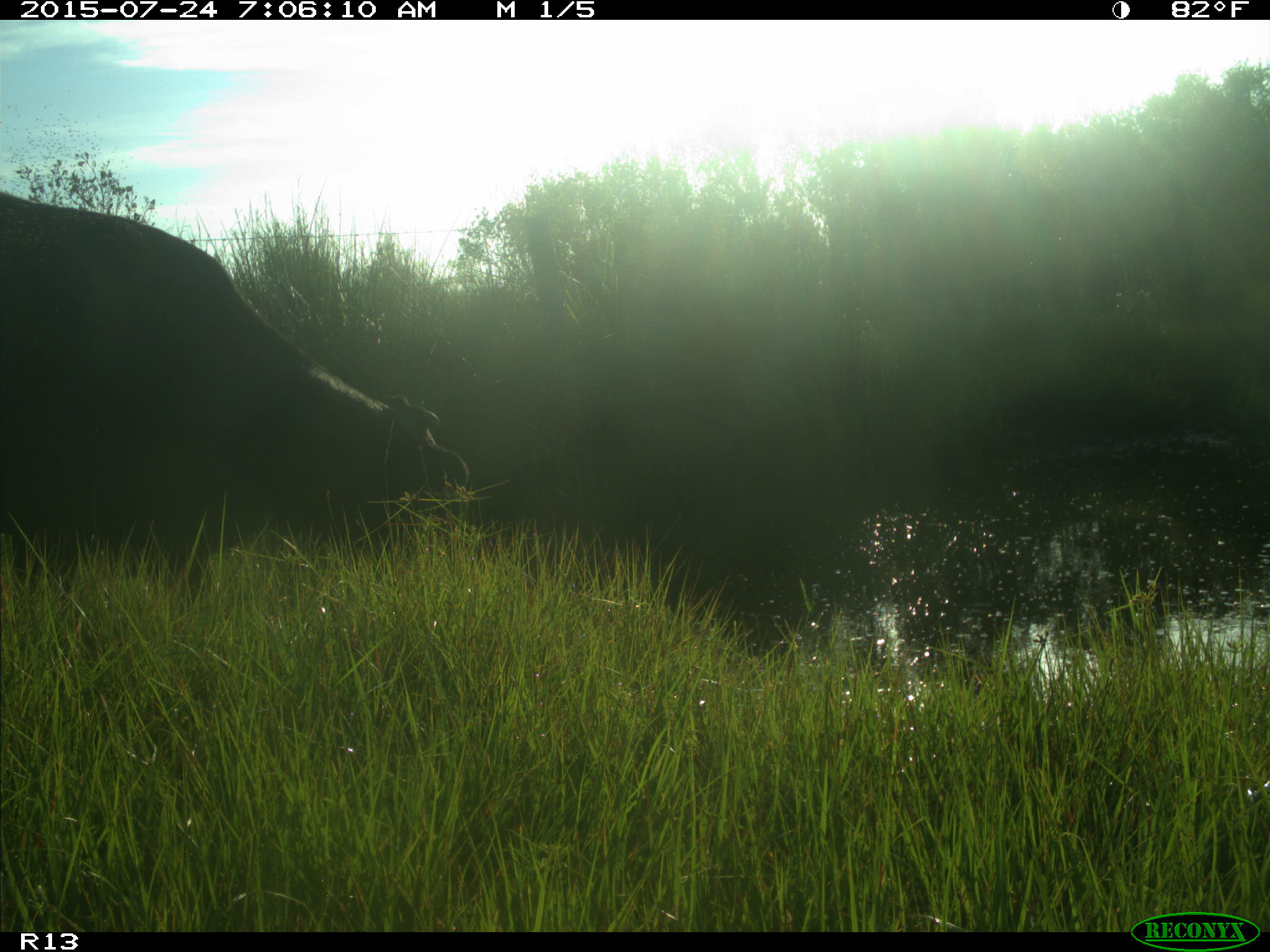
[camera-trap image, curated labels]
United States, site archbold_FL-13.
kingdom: Animalia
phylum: Chordata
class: Mammalia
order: Artiodactyla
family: Bovidae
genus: Bos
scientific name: Bos taurus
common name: domestic cow